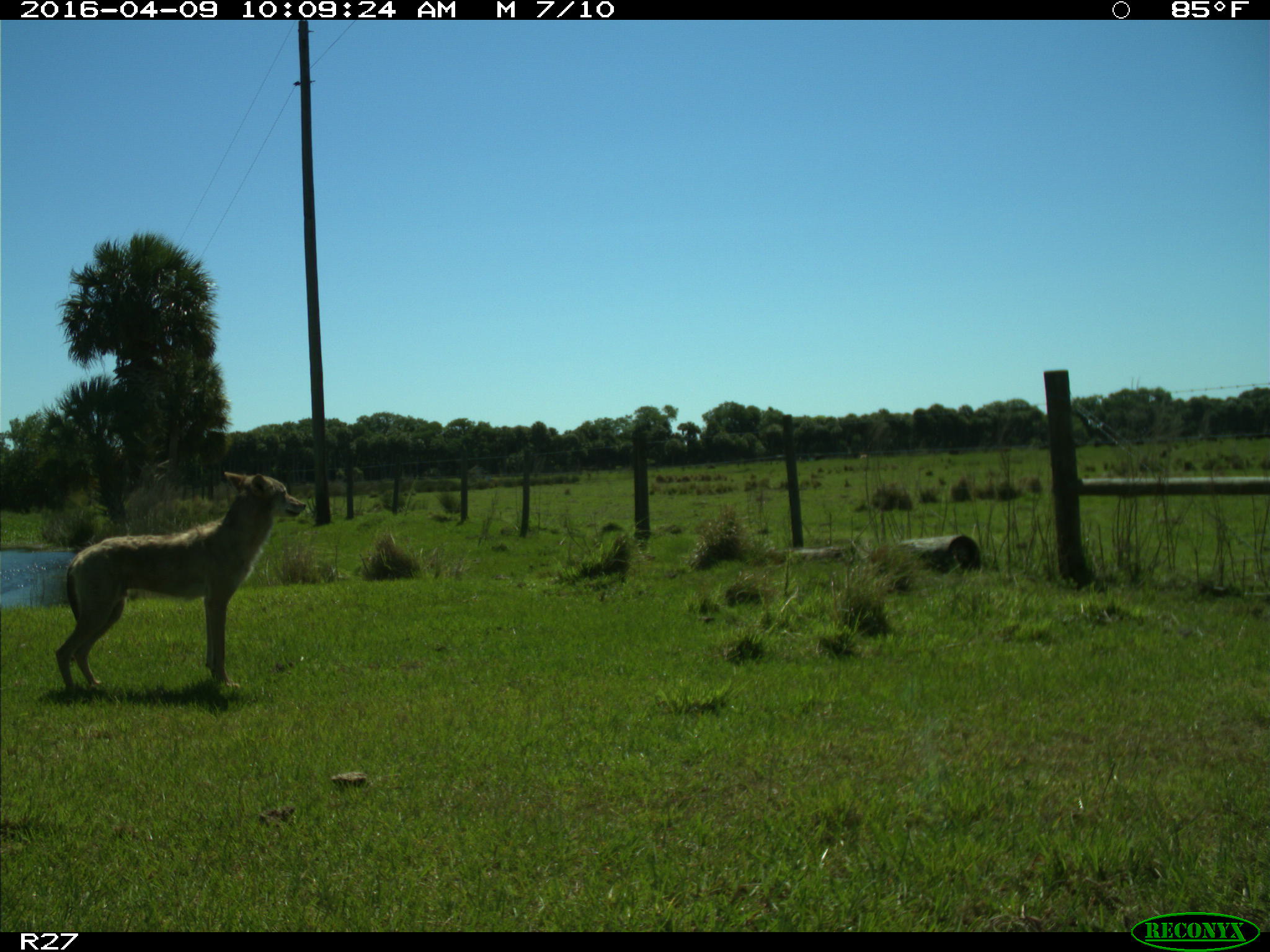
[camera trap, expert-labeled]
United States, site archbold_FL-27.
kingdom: Animalia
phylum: Chordata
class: Mammalia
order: Carnivora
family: Canidae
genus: Canis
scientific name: Canis latrans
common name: coyote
Canis latrans (coyote).